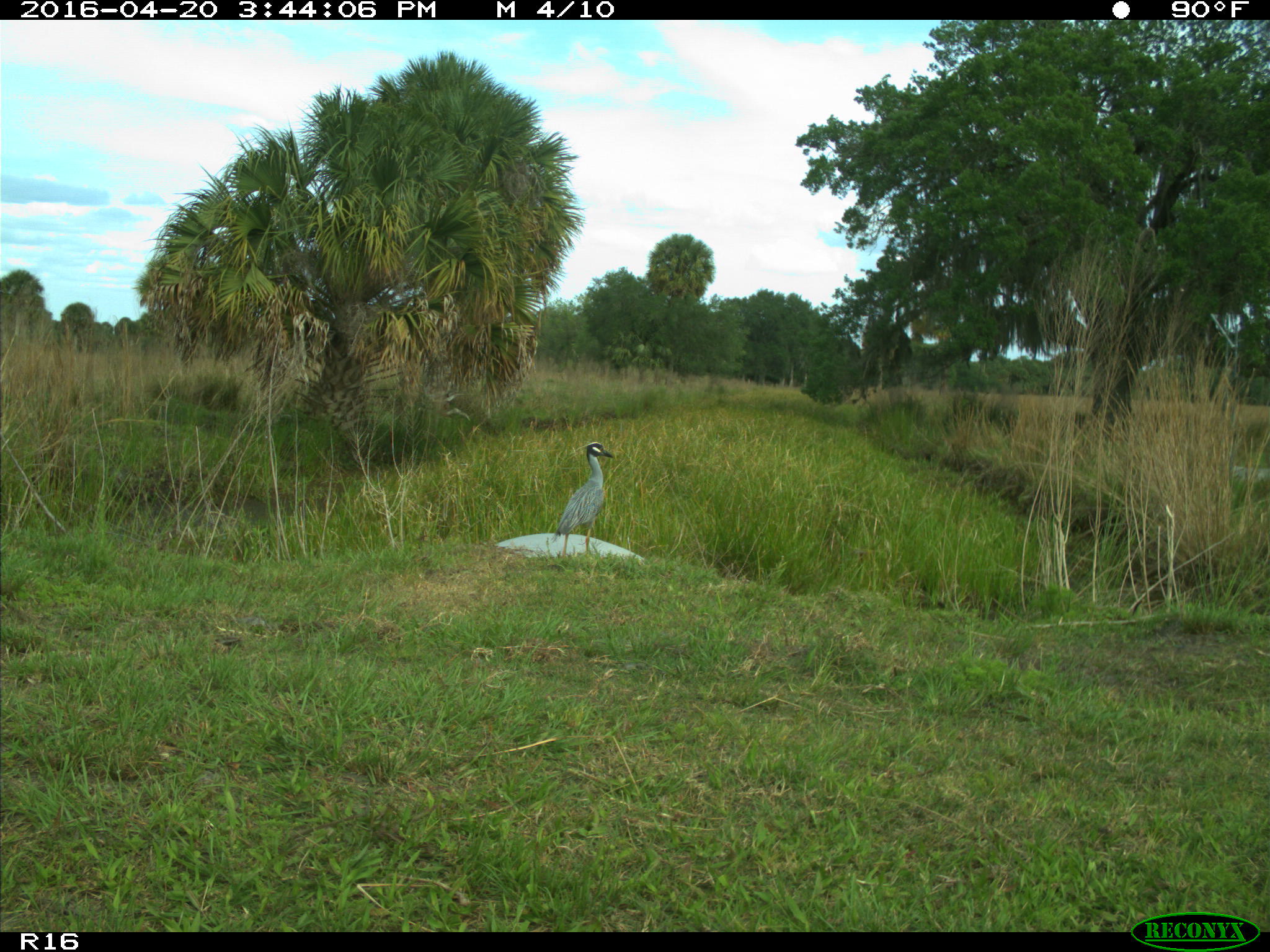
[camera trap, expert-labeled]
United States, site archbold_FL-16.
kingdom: Animalia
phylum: Chordata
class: Aves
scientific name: Aves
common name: birds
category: unidentified bird